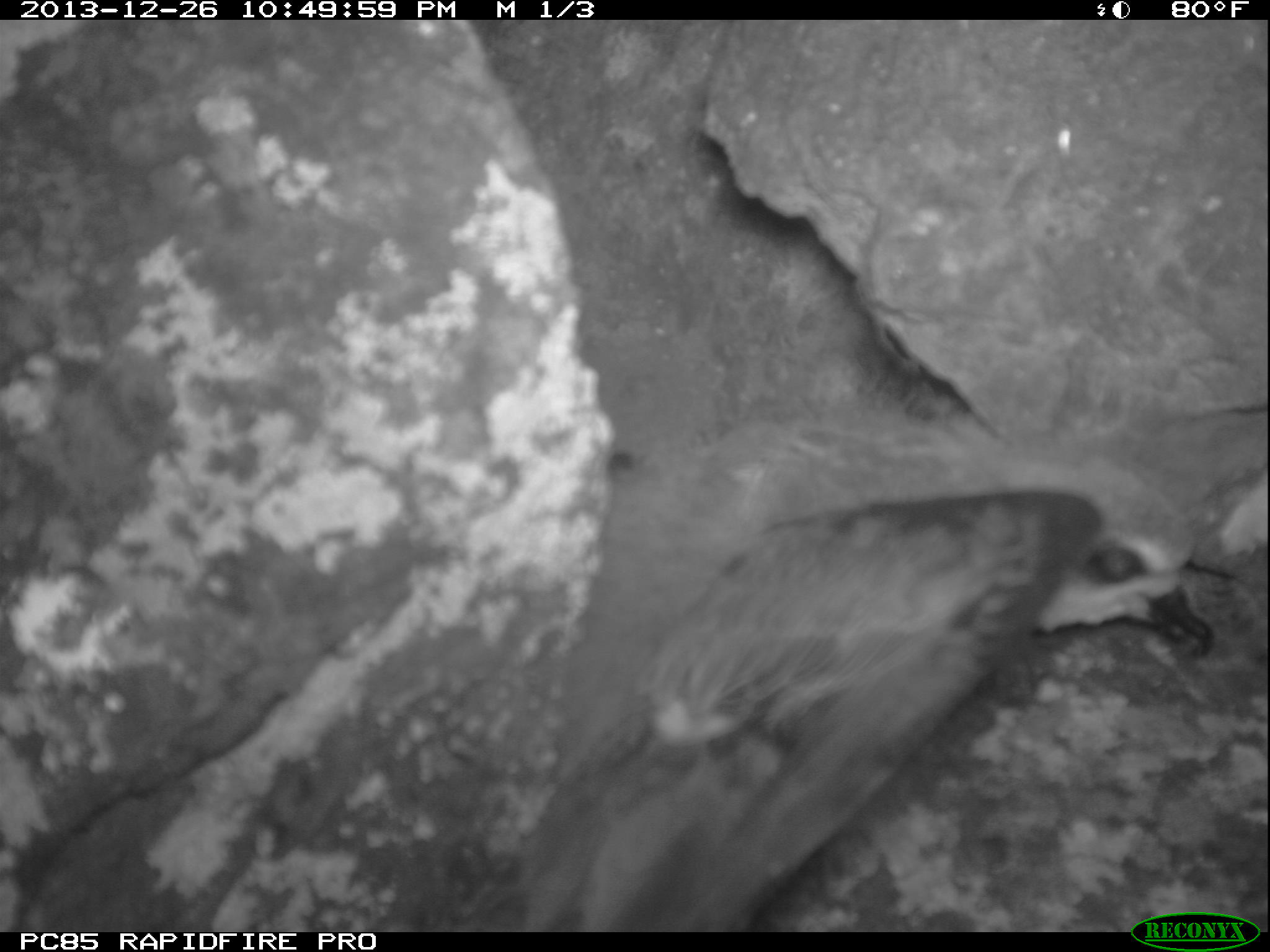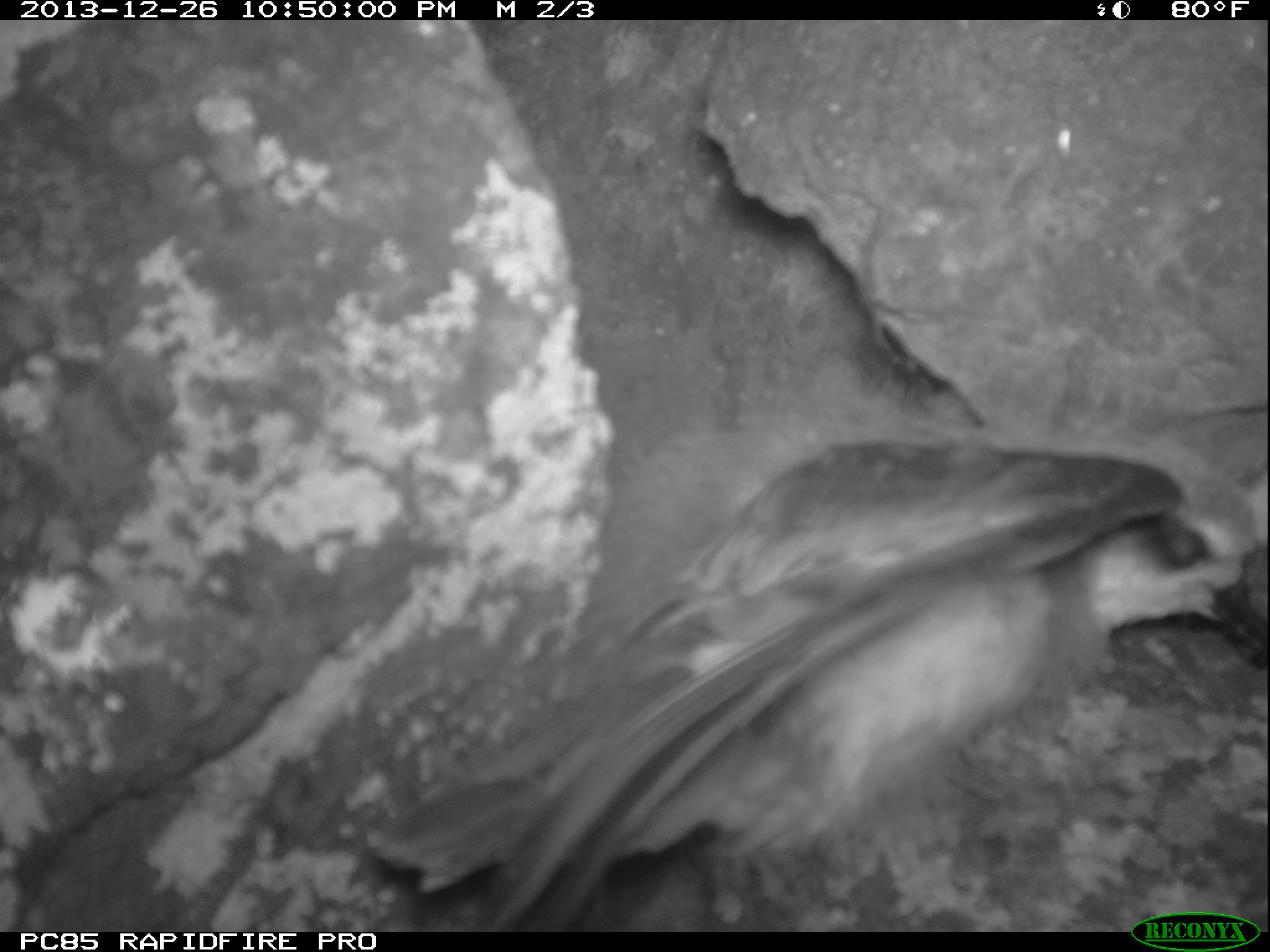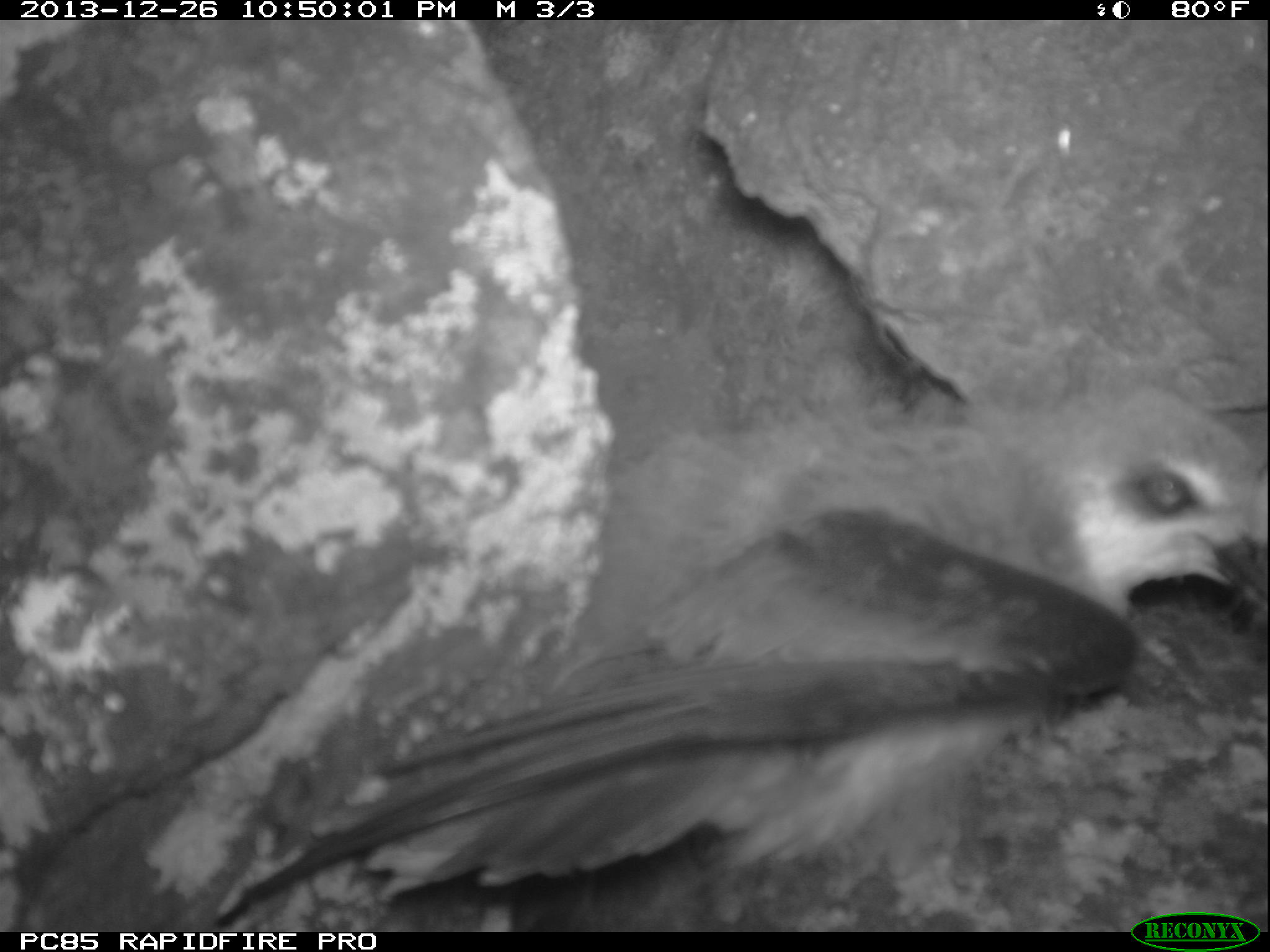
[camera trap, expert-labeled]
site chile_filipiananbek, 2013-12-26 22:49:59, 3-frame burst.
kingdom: Animalia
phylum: Chordata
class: Aves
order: Procellariiformes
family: Procellariidae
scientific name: Procellariidae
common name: petrel chick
Petrel chick (Procellariidae).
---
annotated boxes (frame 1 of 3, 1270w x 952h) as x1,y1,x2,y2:
petrel chick: 502,426,1221,925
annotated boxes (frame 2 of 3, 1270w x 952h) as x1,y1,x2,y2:
petrel chick: 337,330,1270,906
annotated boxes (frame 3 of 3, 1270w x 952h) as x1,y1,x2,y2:
petrel chick: 190,366,1258,940